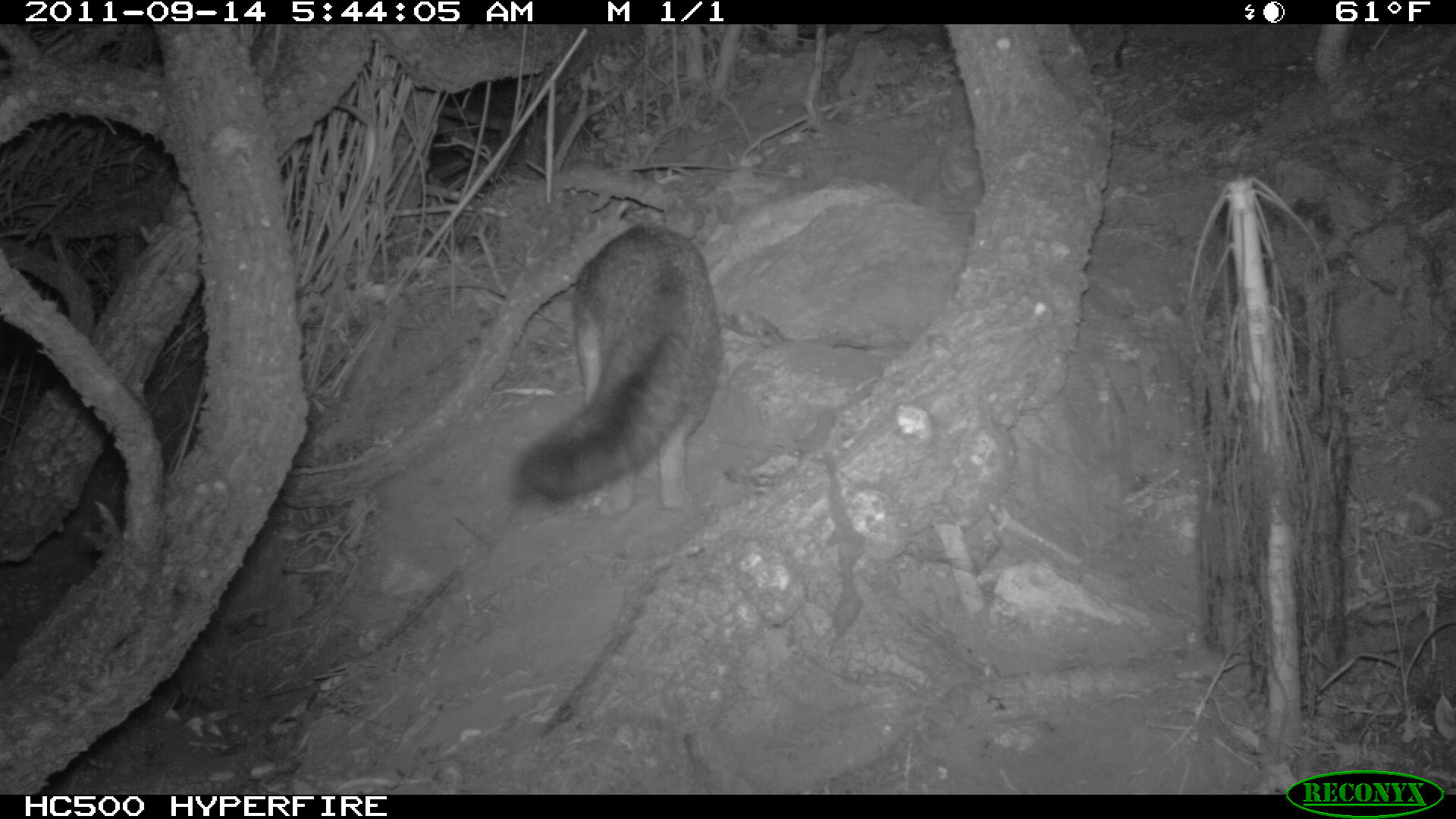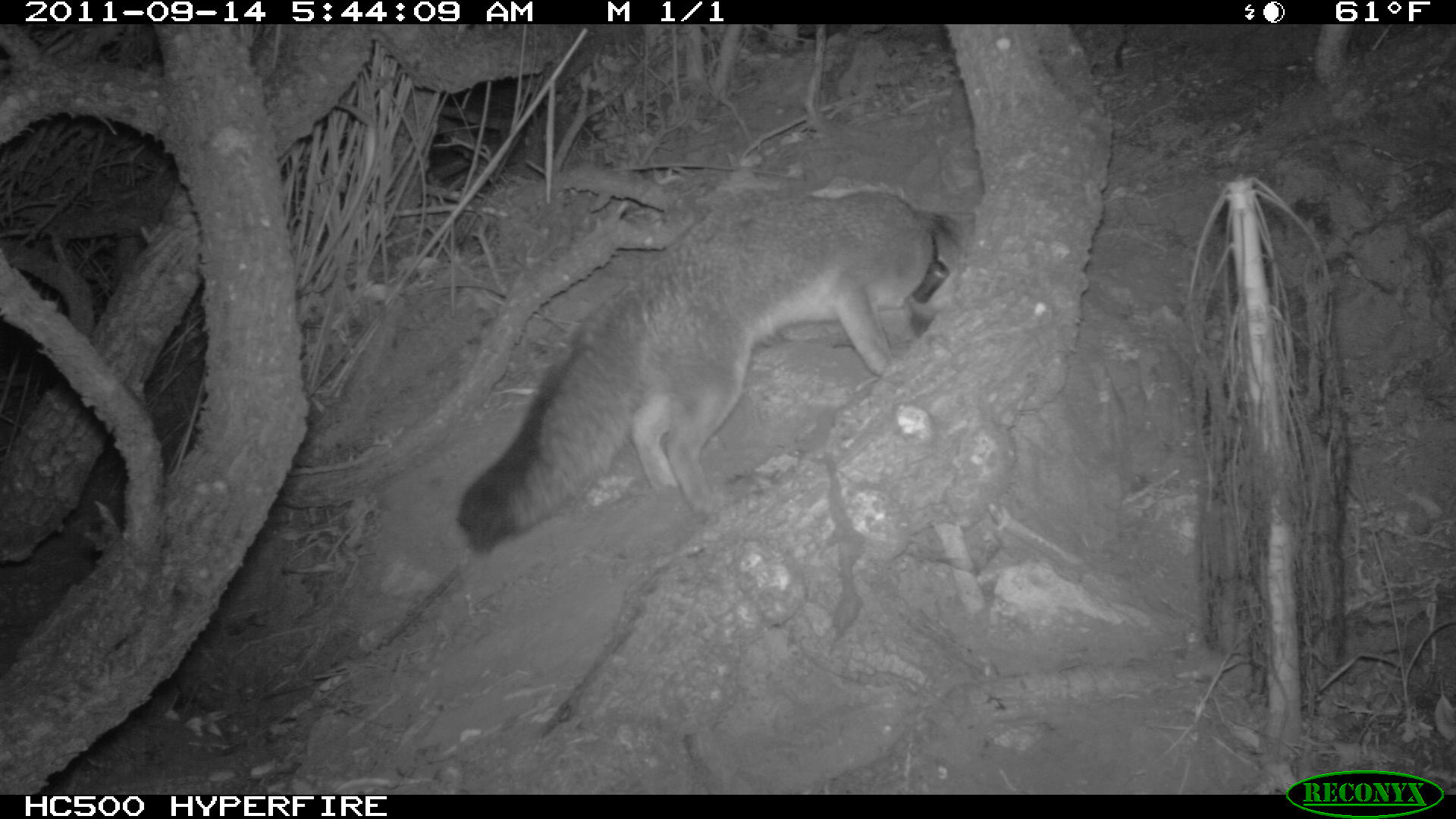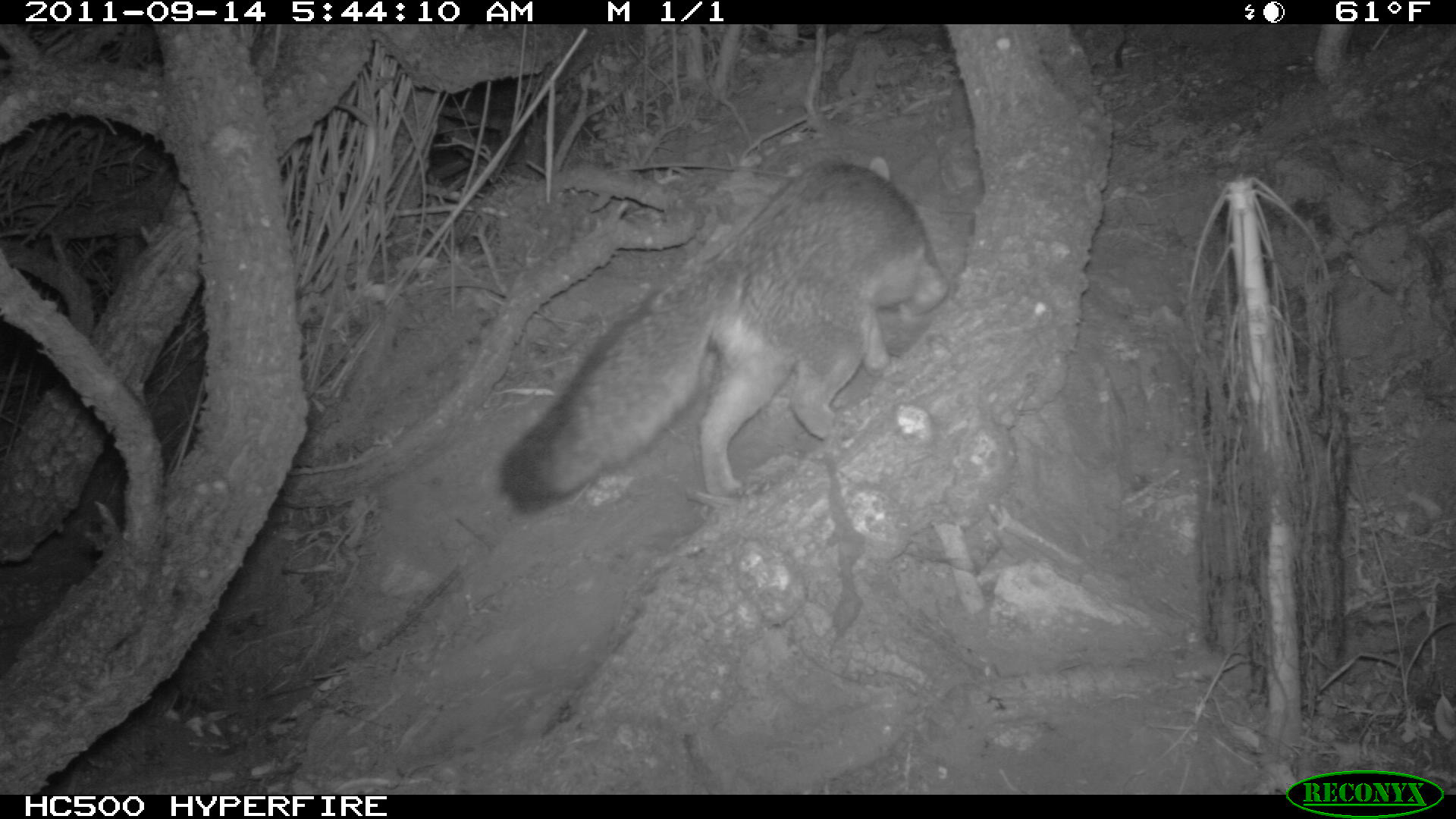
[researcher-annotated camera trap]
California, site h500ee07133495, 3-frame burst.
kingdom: Animalia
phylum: Chordata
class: Mammalia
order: Carnivora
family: Canidae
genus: Urocyon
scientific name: Urocyon littoralis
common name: island fox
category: fox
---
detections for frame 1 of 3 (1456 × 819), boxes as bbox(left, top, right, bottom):
fox: bbox(513, 223, 720, 517)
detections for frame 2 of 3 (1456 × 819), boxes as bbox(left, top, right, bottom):
fox: bbox(458, 189, 976, 554)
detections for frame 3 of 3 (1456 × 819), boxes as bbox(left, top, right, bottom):
fox: bbox(495, 157, 950, 514)